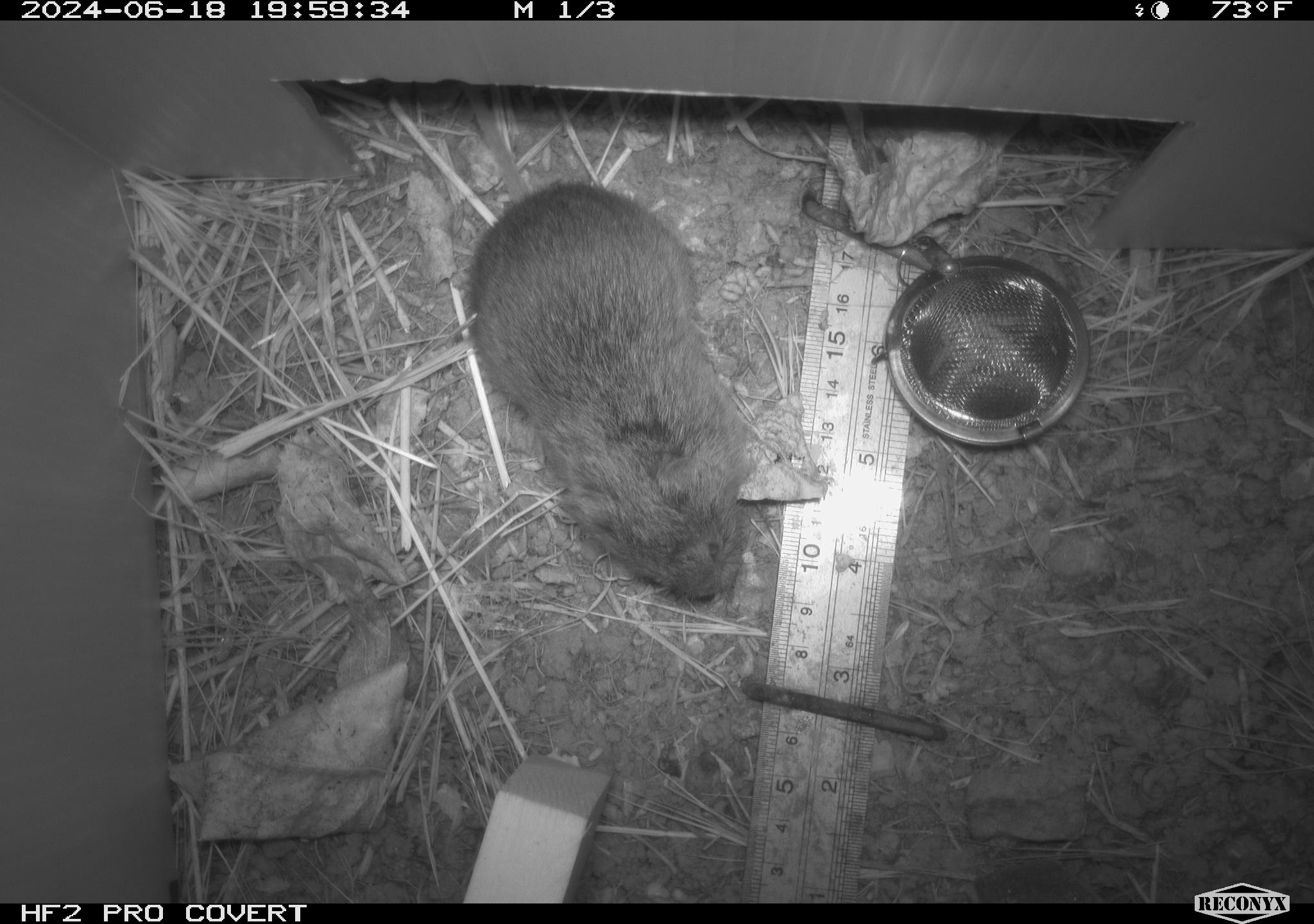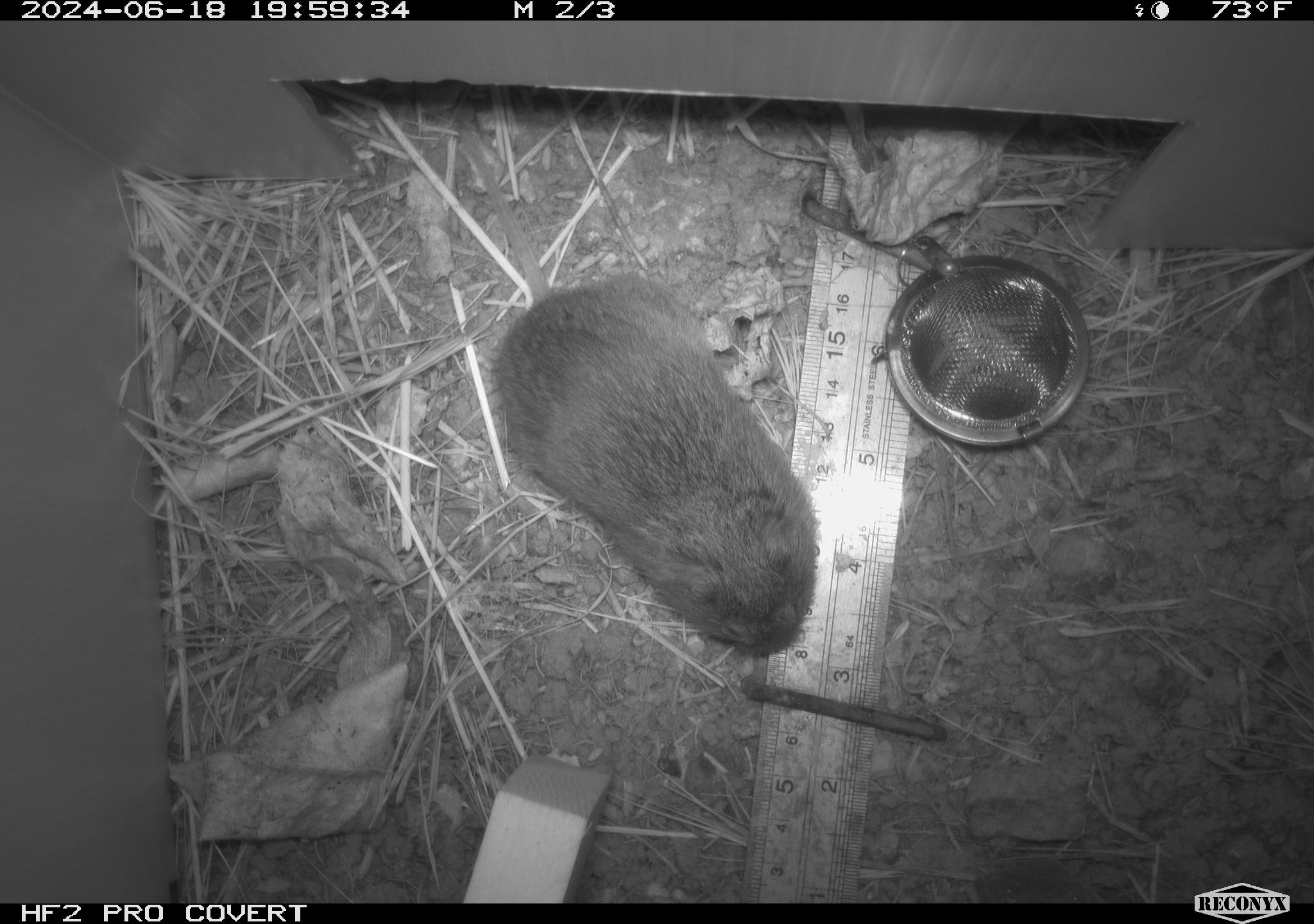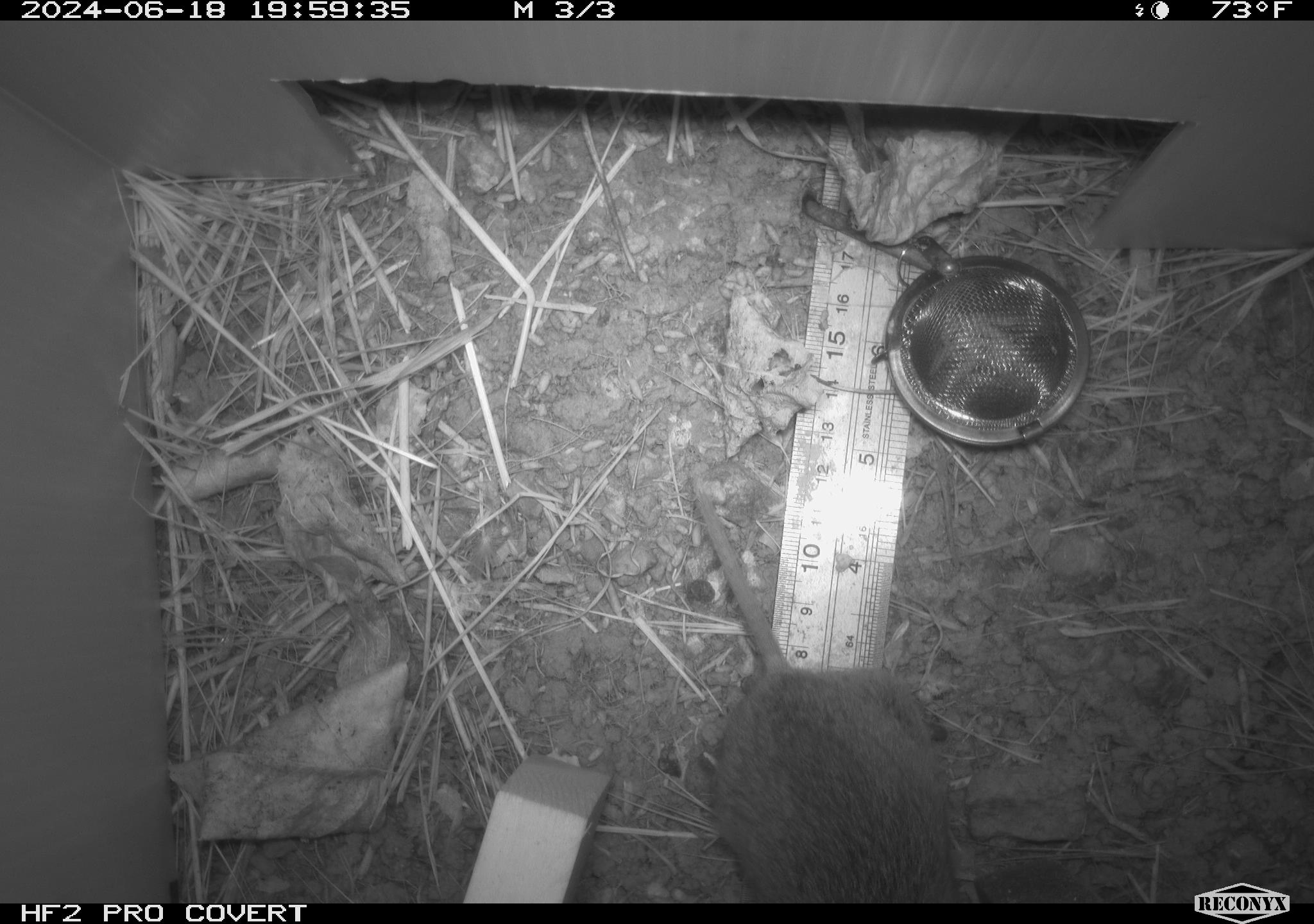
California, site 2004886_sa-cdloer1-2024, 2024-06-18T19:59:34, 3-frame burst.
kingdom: Animalia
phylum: Chordata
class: Mammalia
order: Rodentia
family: Cricetidae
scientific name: Arvicolinae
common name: voles, lemmings, and muskrats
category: arvicolinae subfamily